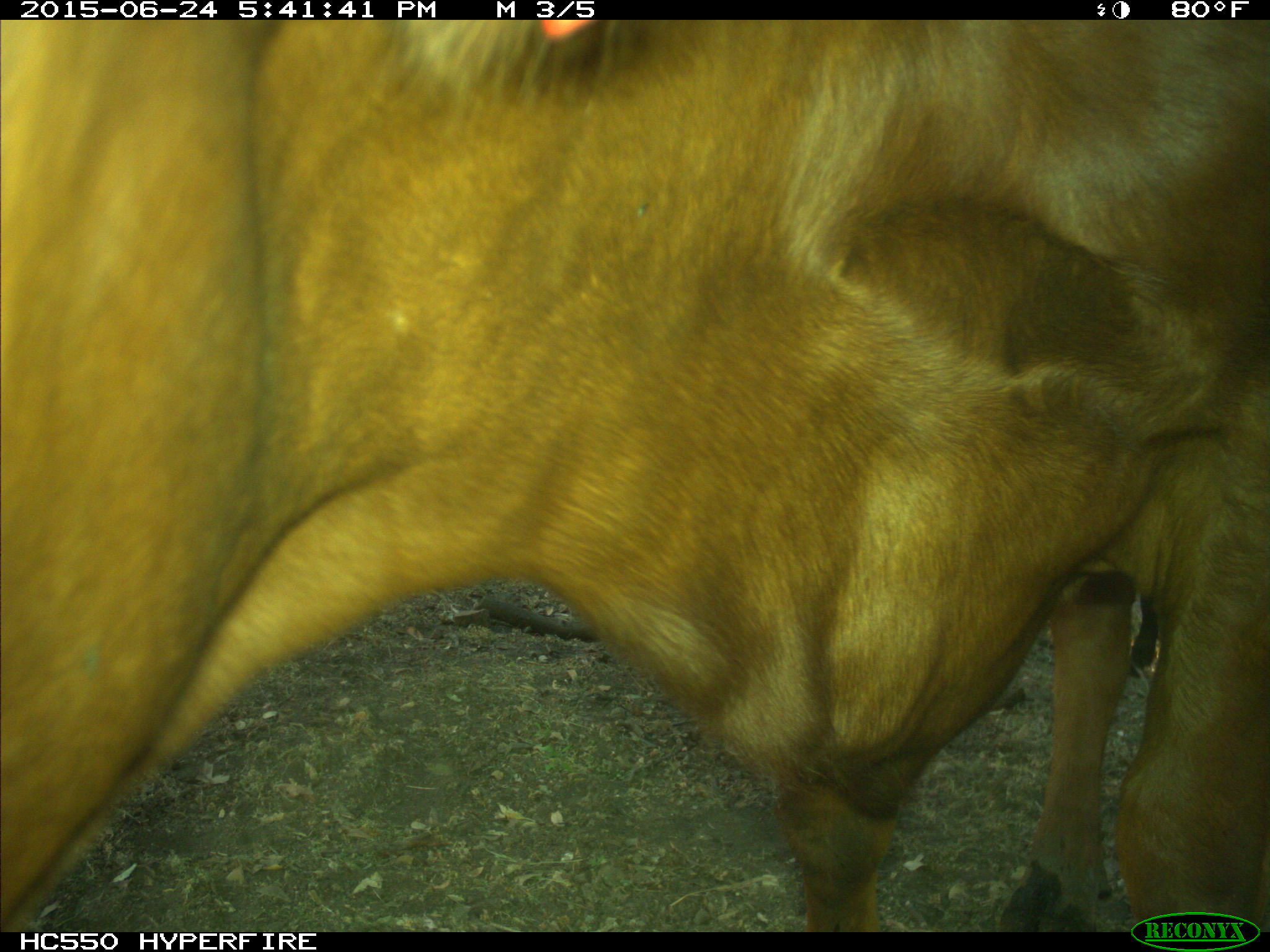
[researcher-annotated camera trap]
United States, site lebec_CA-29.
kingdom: Animalia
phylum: Chordata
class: Mammalia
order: Artiodactyla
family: Bovidae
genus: Bos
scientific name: Bos taurus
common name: domestic cow